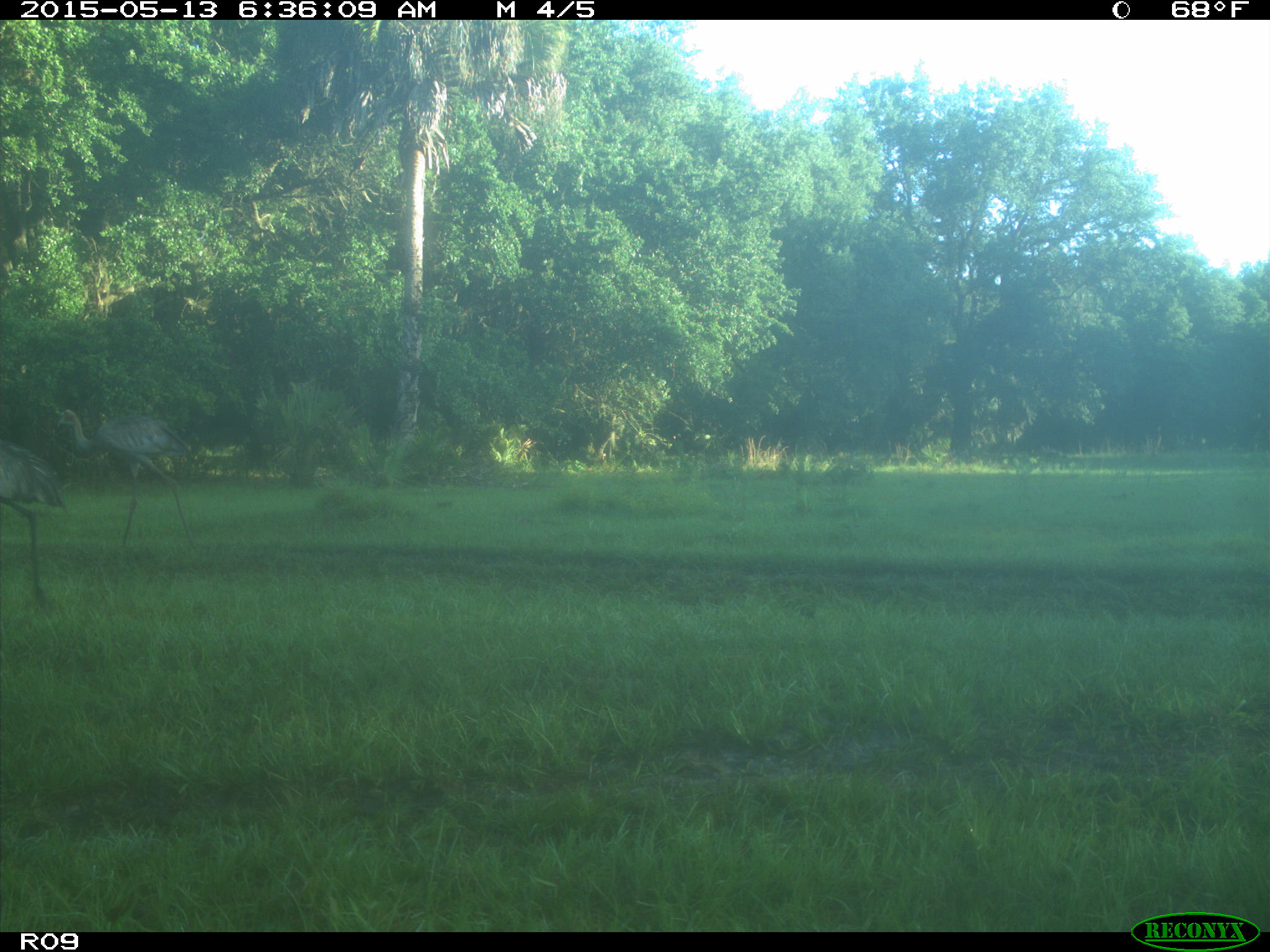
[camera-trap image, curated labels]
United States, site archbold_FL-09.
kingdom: Animalia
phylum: Chordata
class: Aves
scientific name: Aves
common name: birds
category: unidentified bird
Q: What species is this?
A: Unidentified bird (birds) (Aves).